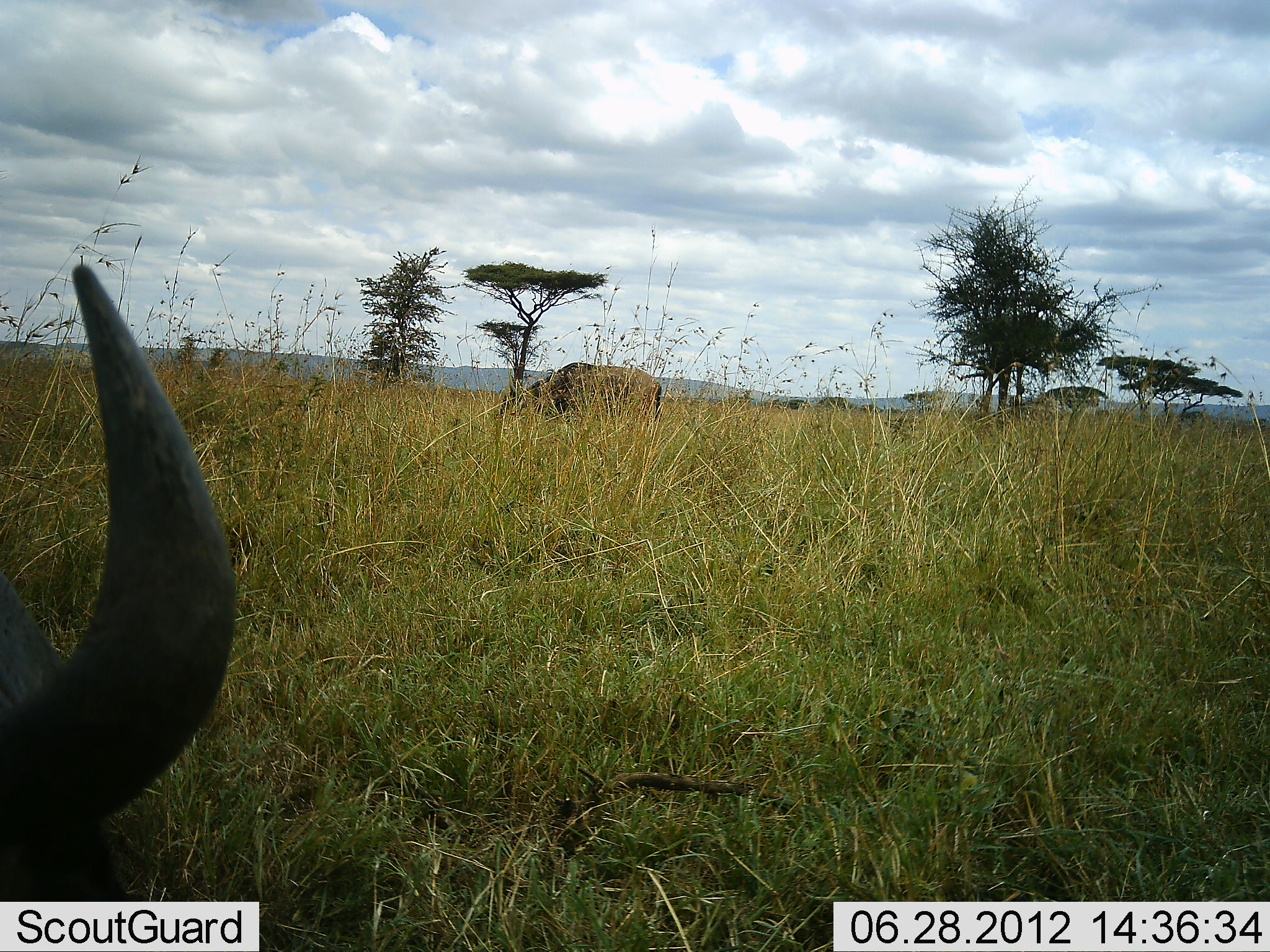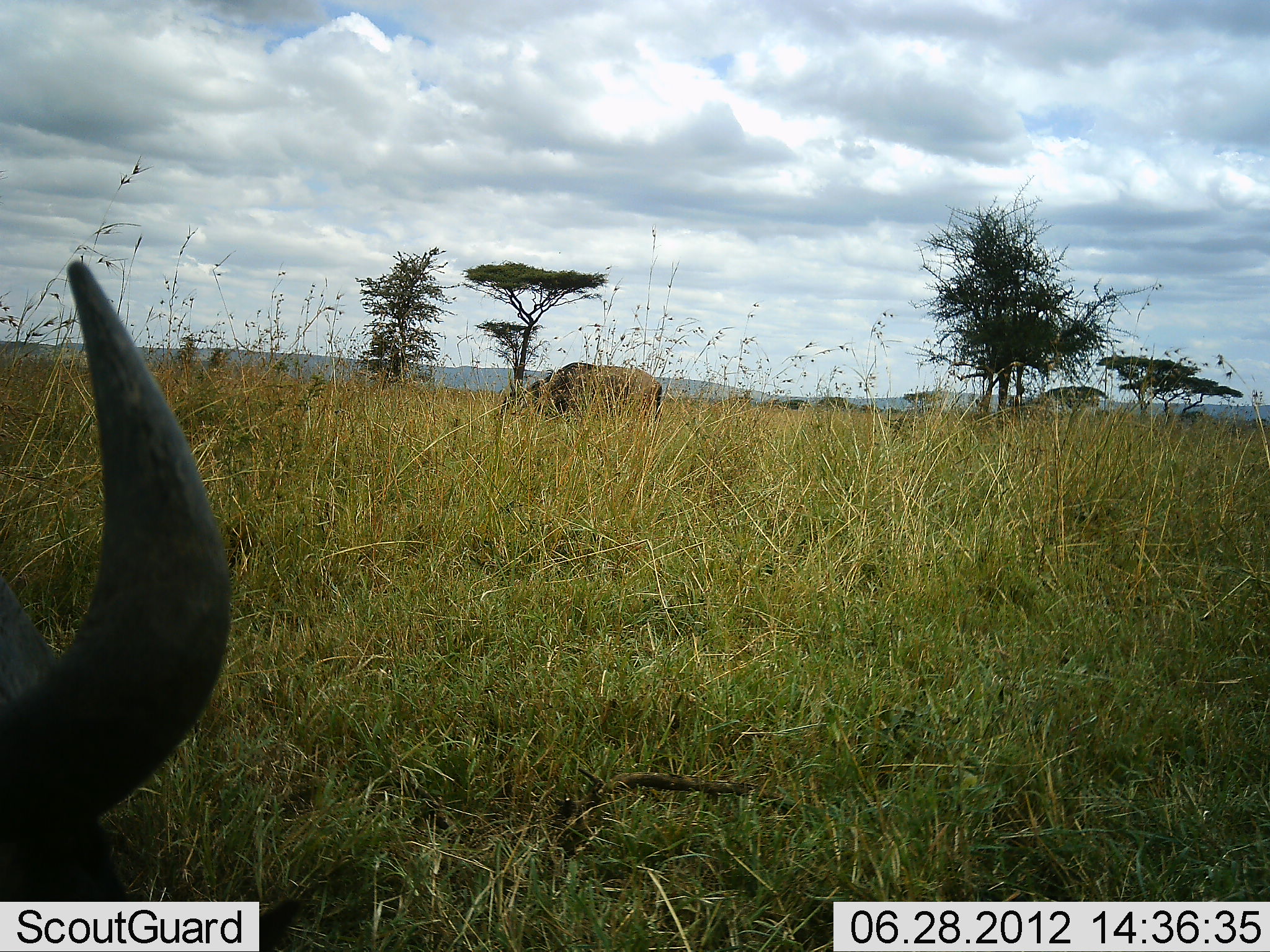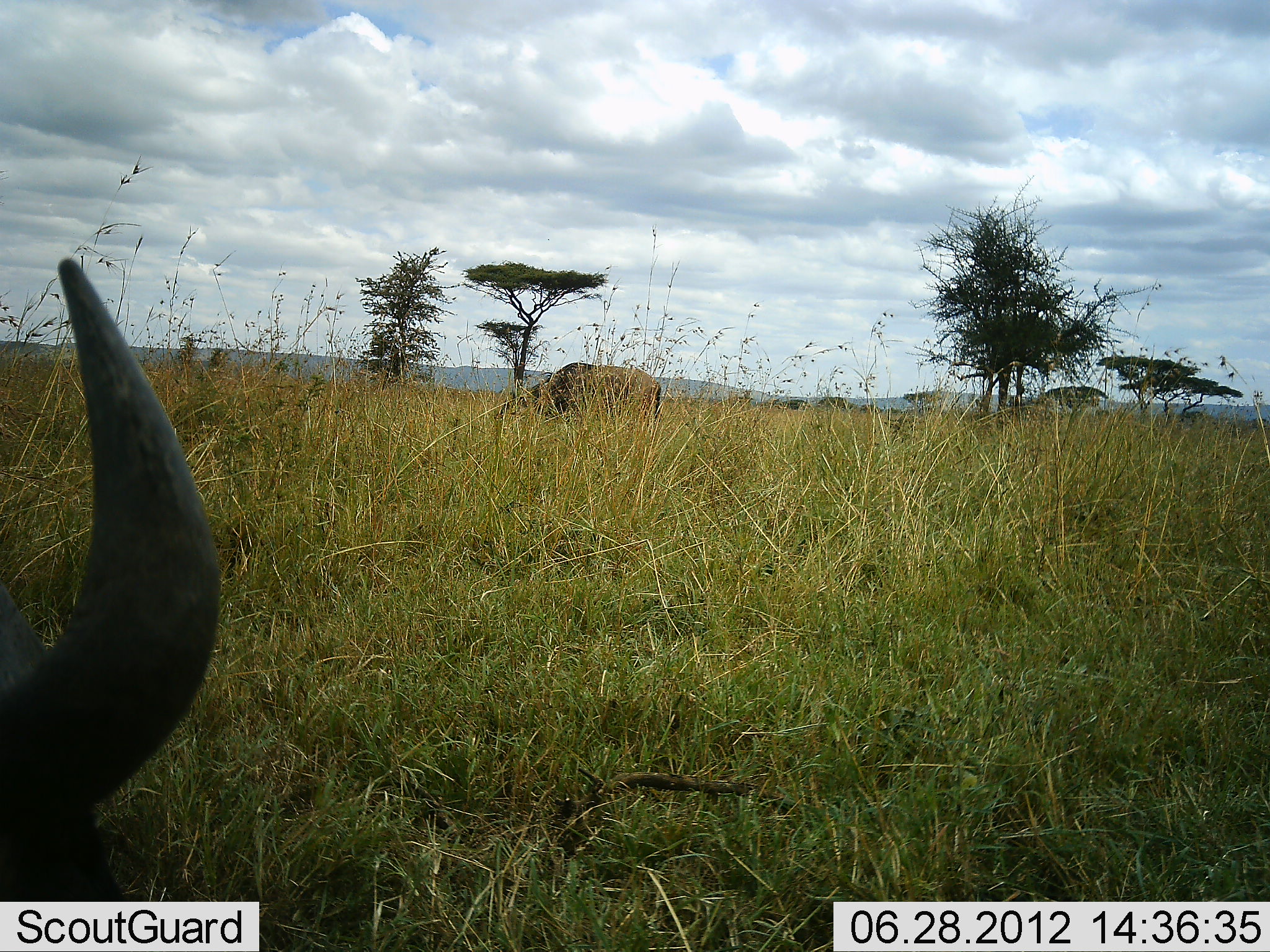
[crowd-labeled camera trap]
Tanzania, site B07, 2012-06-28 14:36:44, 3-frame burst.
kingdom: Animalia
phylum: Chordata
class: Mammalia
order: Artiodactyla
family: Bovidae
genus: Connochaetes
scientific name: Connochaetes taurinus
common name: blue wildebeest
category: wildebeest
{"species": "wildebeest (blue wildebeest) (Connochaetes taurinus)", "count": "2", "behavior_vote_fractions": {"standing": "70%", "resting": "50%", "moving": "0%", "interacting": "0%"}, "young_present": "0%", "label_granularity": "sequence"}